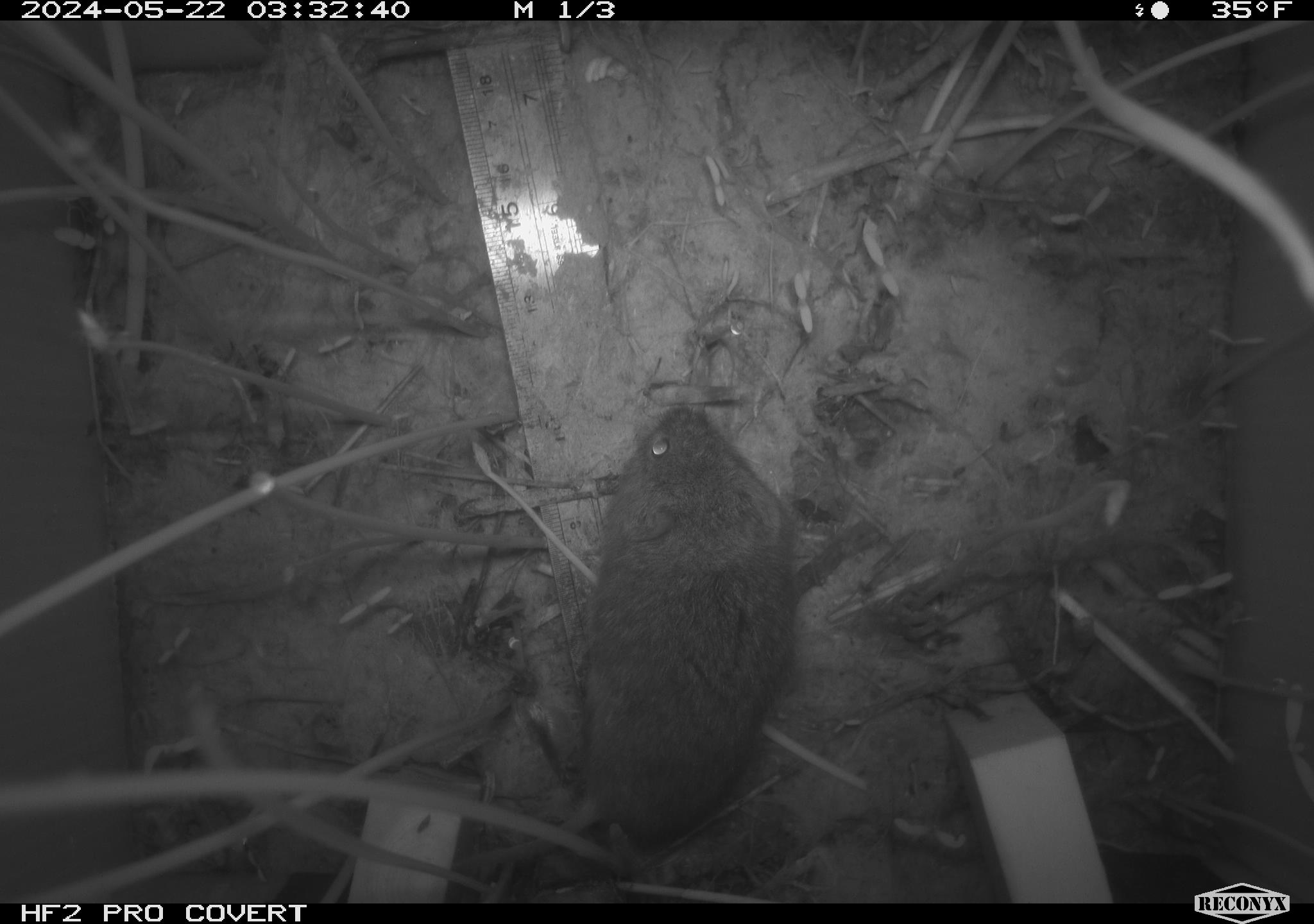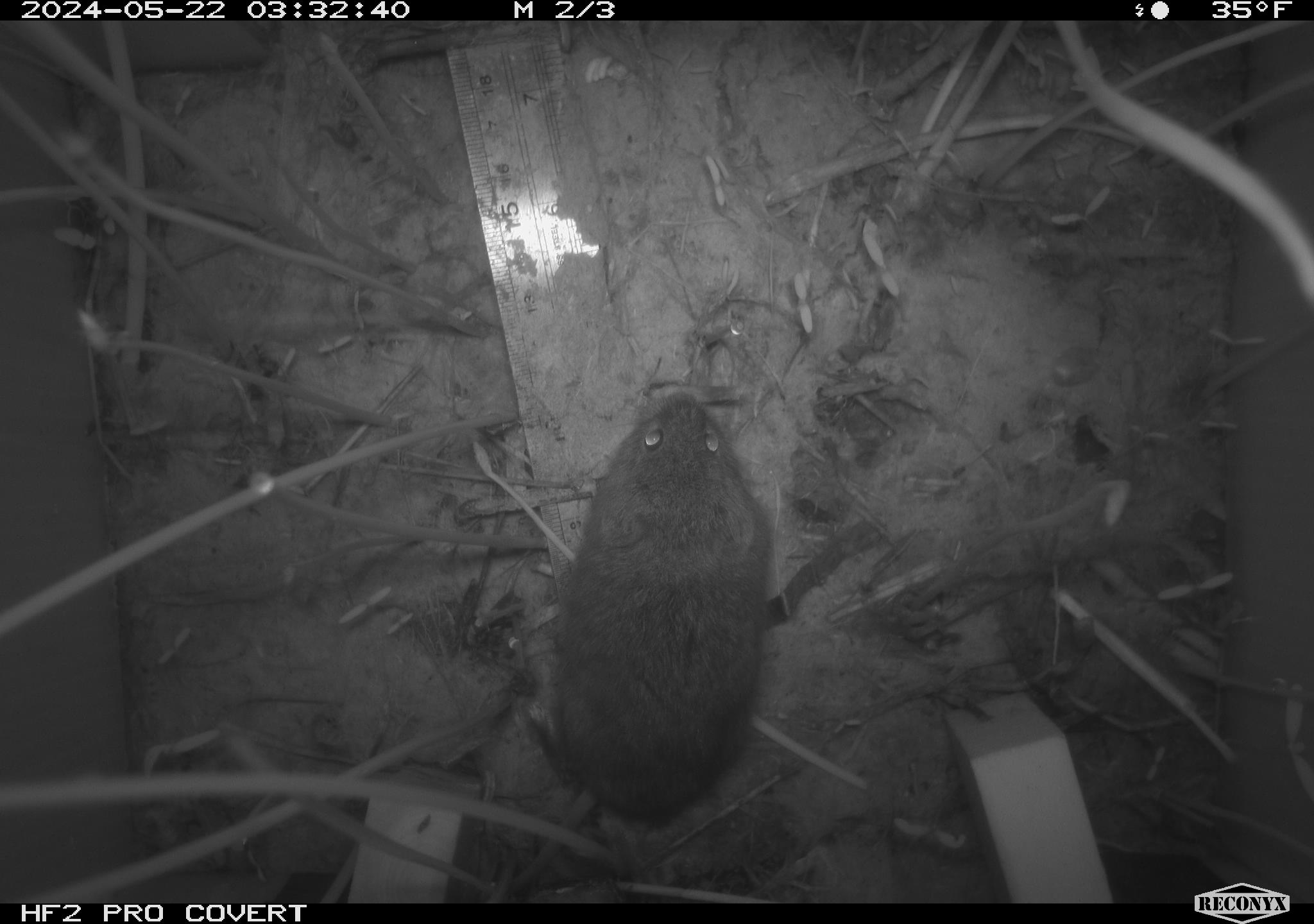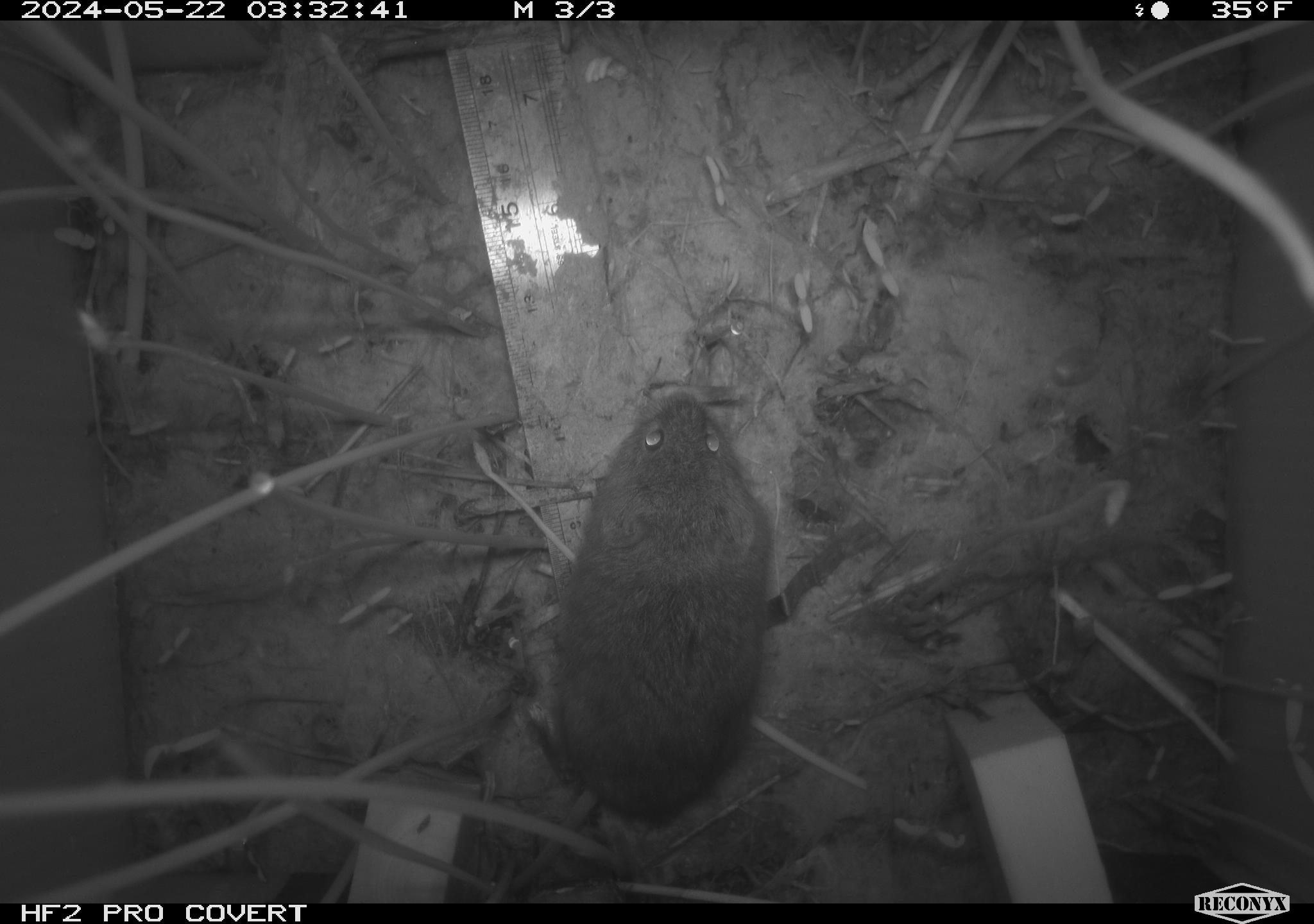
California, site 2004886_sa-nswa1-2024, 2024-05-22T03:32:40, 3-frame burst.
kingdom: Animalia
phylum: Chordata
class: Mammalia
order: Rodentia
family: Cricetidae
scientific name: Arvicolinae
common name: voles, lemmings, and muskrats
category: arvicolinae subfamily